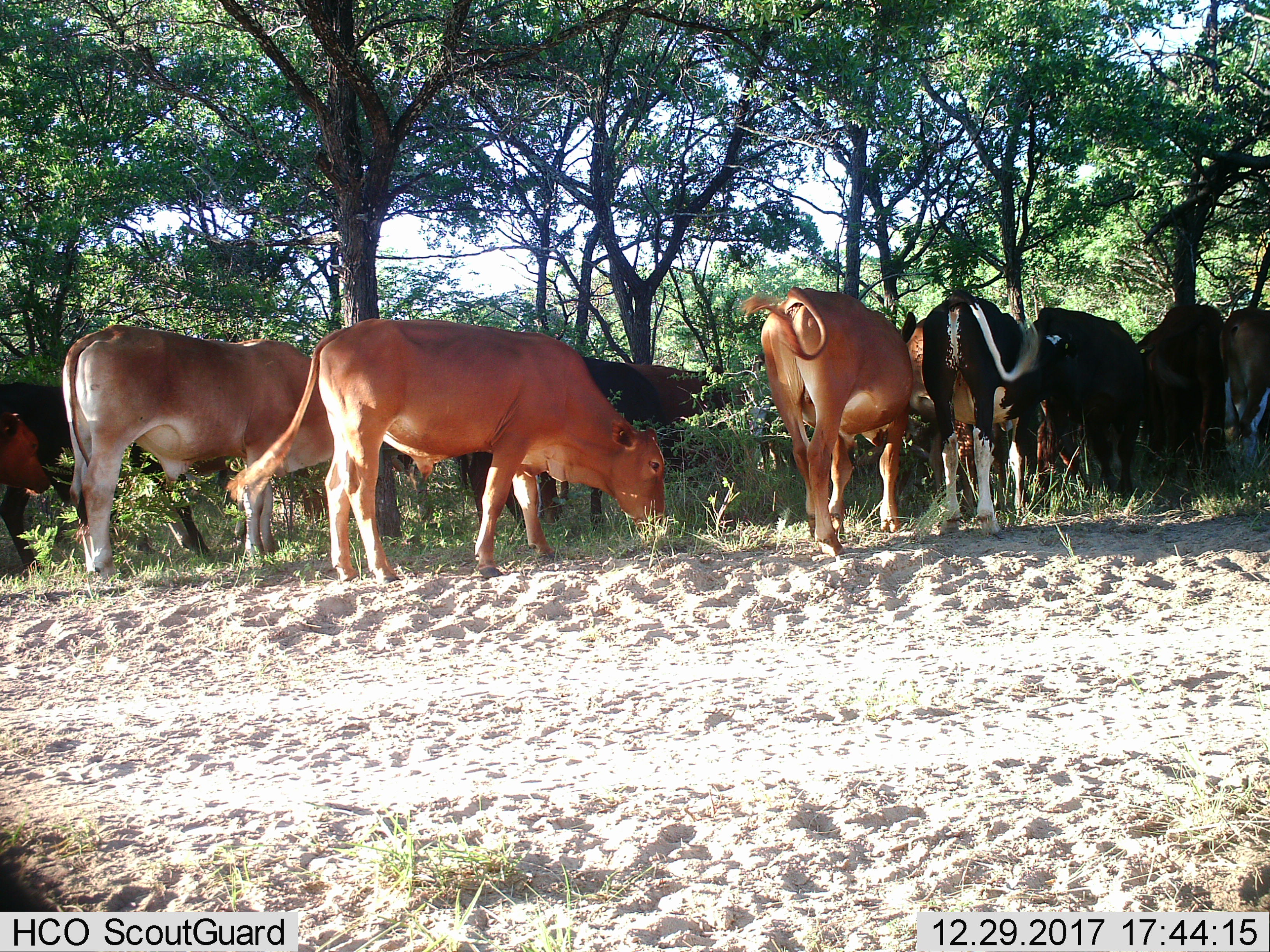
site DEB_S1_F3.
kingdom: Animalia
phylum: Chordata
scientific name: Vertebrata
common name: domestic animal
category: domesticanimal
Domesticanimal (domestic animal) (Vertebrata), count 11-50. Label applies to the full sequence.